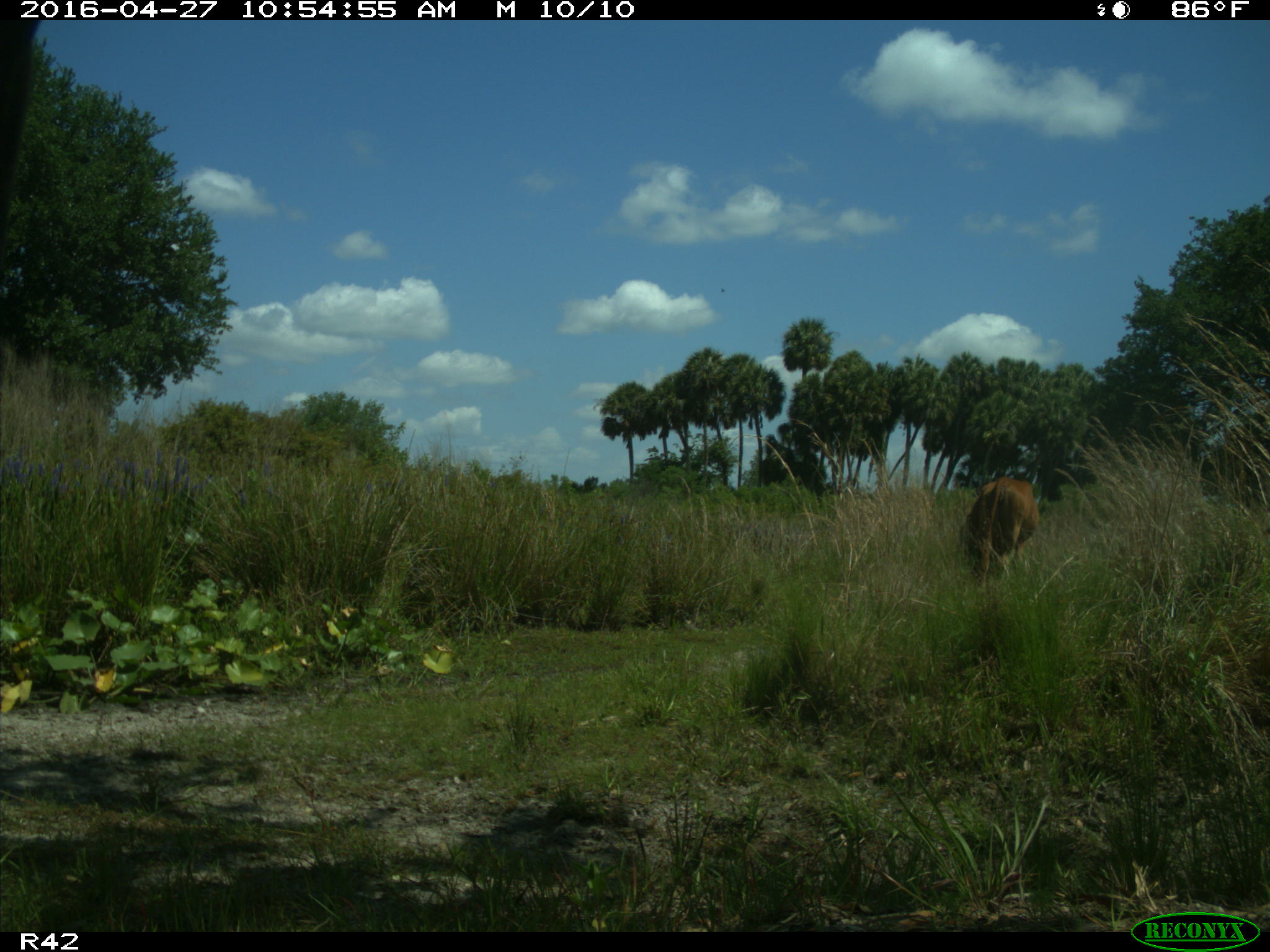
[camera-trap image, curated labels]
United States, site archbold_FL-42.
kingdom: Animalia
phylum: Chordata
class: Mammalia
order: Artiodactyla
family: Bovidae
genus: Bos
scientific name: Bos taurus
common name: domestic cow